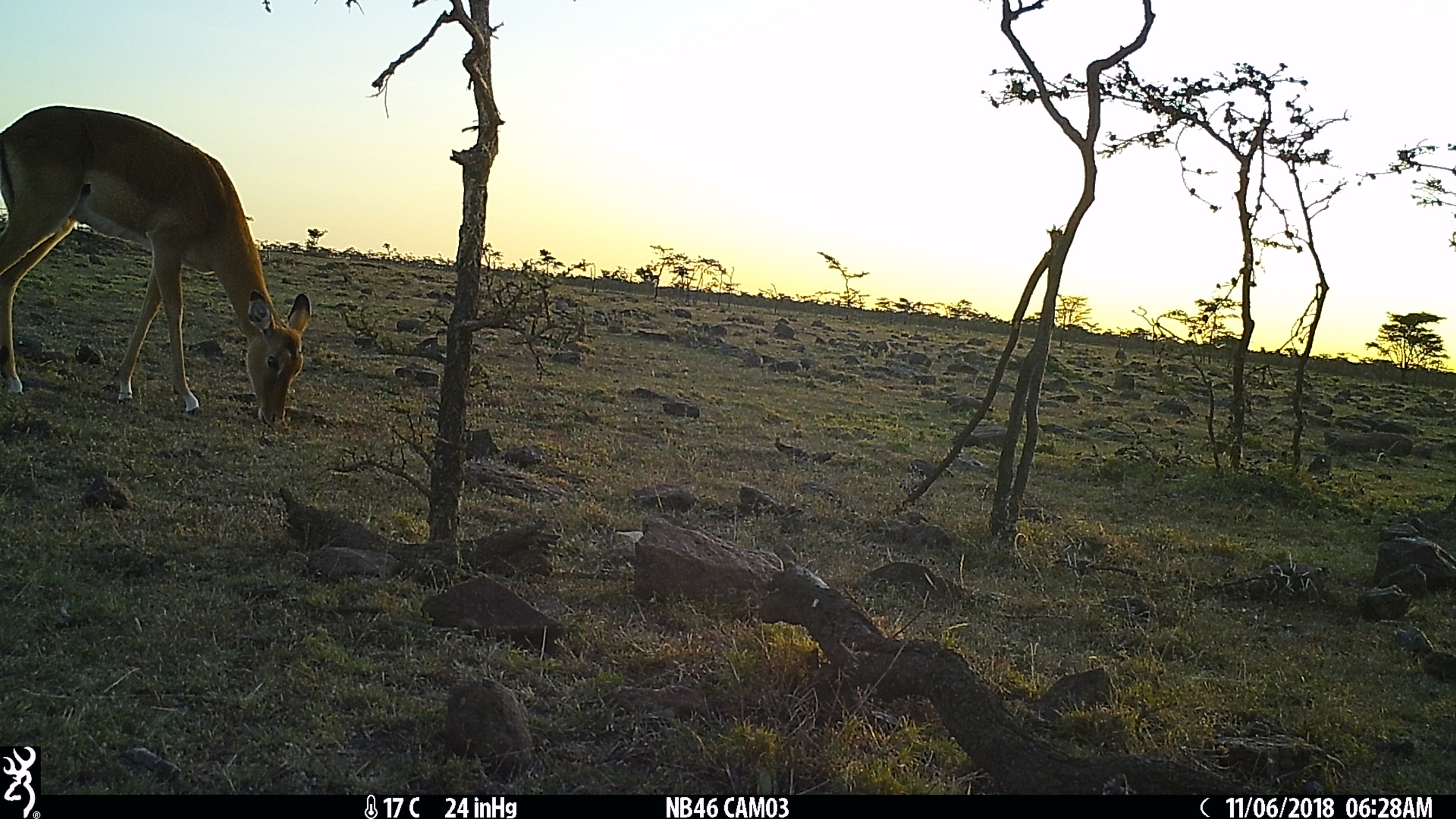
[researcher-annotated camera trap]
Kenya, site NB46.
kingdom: Animalia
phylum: Chordata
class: Mammalia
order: Artiodactyla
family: Bovidae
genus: Aepyceros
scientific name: Aepyceros melampus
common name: impala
Impala (Aepyceros melampus).